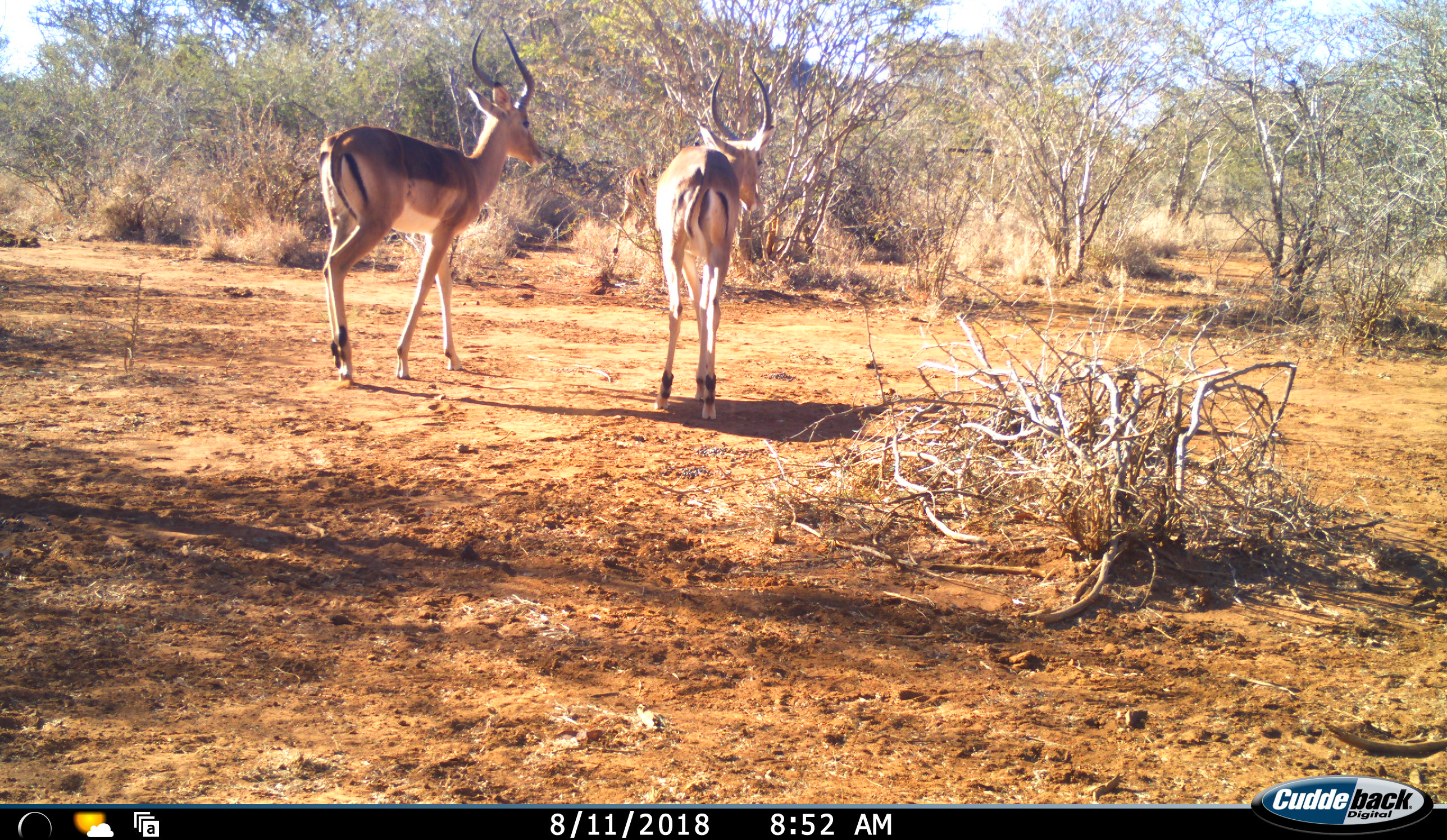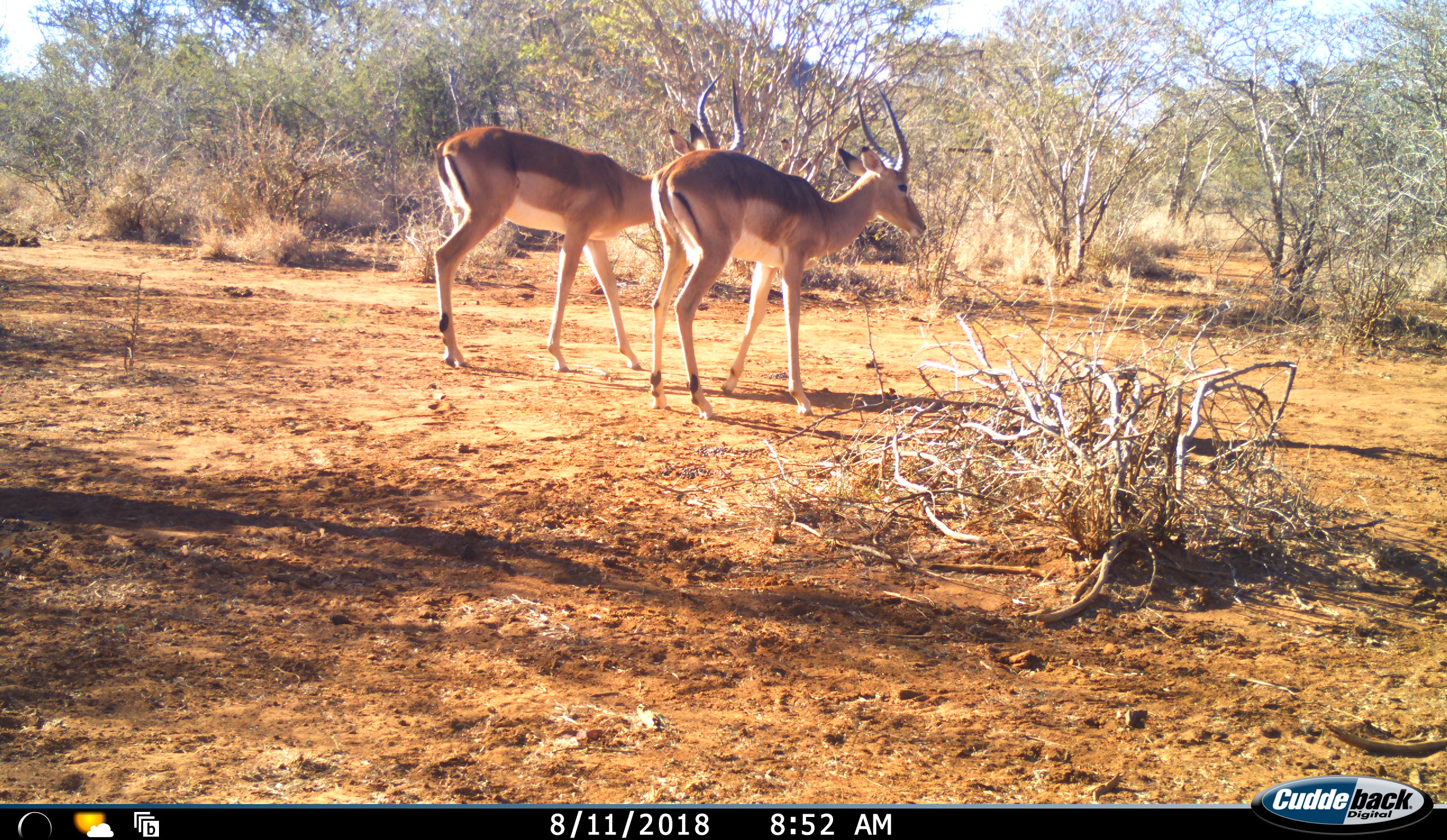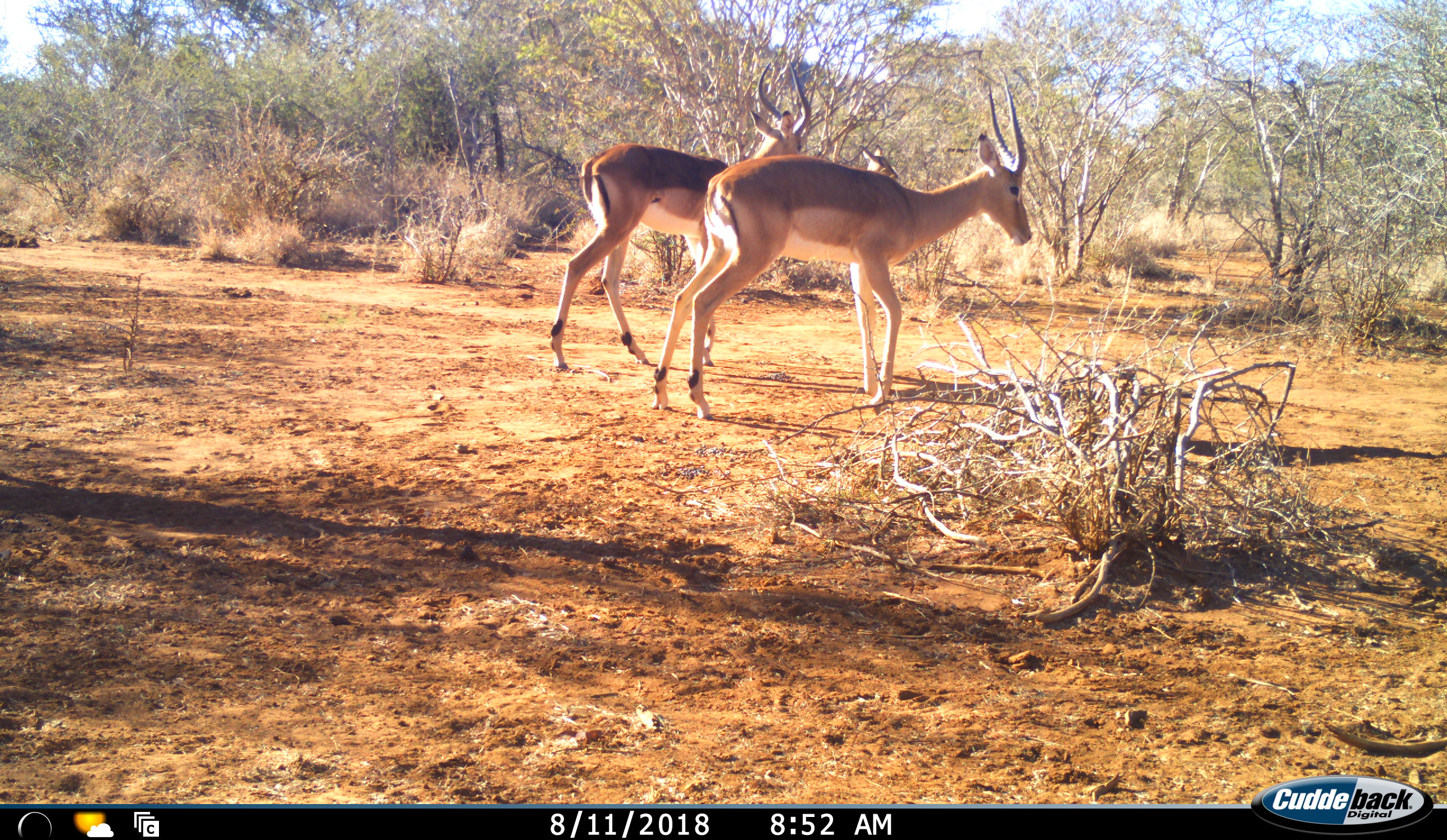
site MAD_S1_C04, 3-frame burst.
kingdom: Animalia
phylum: Chordata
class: Mammalia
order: Artiodactyla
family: Bovidae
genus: Aepyceros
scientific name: Aepyceros melampus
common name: impala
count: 2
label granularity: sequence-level